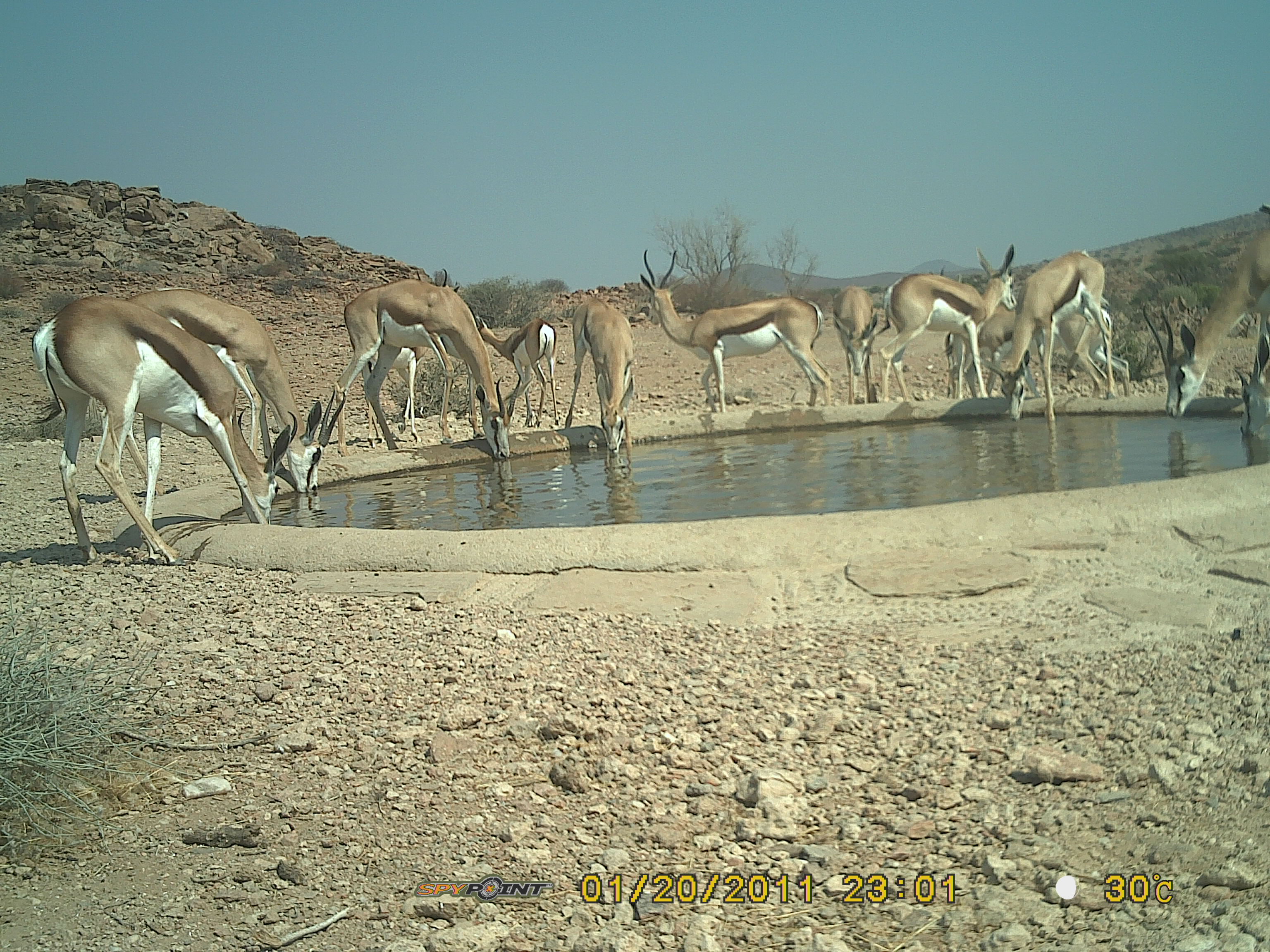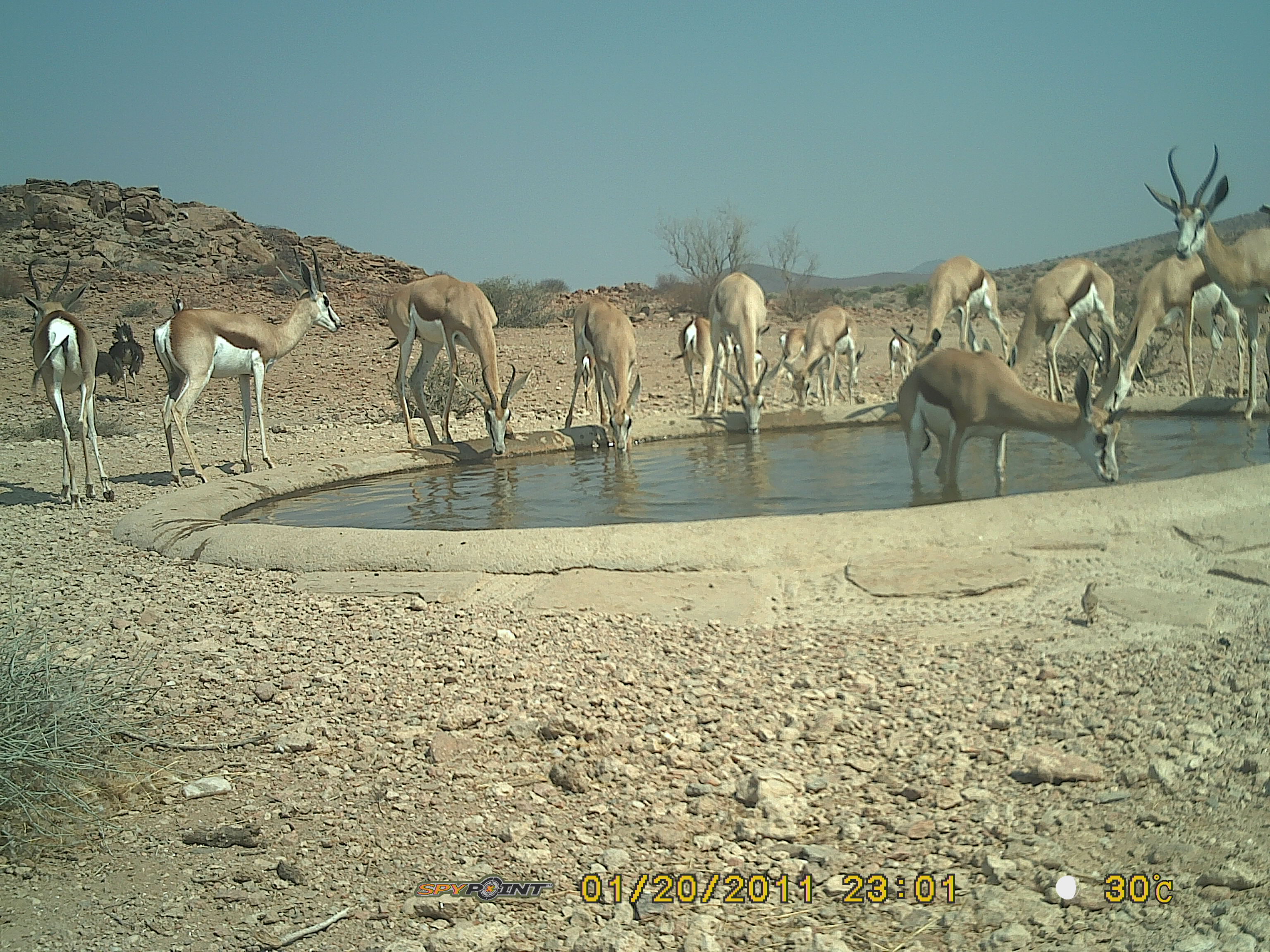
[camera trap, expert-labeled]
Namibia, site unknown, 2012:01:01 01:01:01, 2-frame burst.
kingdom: Animalia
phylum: Chordata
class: Mammalia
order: Artiodactyla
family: Bovidae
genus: Antidorcas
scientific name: Antidorcas marsupialis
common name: springbok